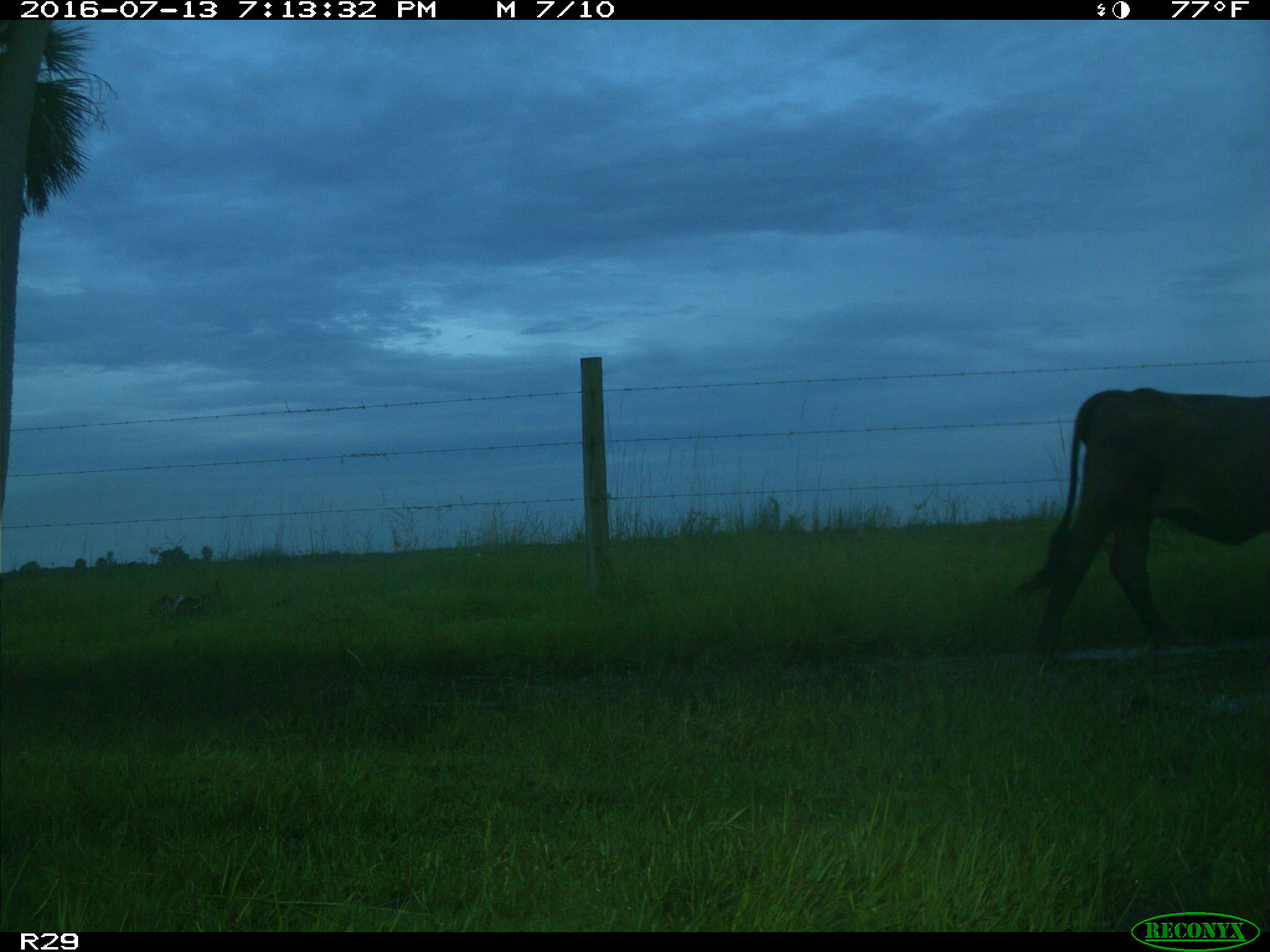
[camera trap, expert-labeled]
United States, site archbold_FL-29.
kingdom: Animalia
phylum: Chordata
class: Mammalia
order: Artiodactyla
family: Bovidae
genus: Bos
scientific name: Bos taurus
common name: domestic cow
Bos taurus (domestic cow).